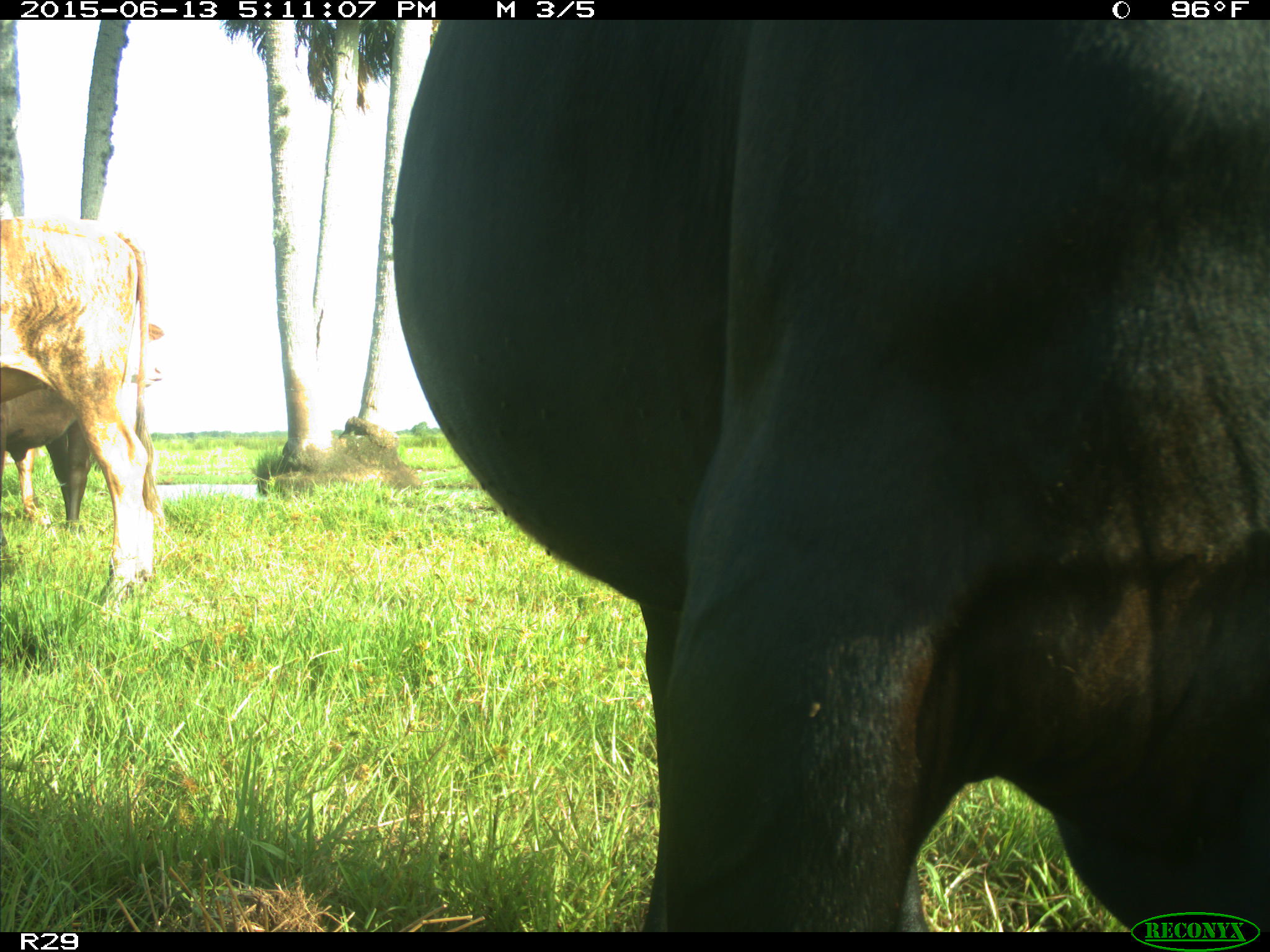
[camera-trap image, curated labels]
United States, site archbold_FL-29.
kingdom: Animalia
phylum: Chordata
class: Mammalia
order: Artiodactyla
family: Bovidae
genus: Bos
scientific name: Bos taurus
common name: domestic cow